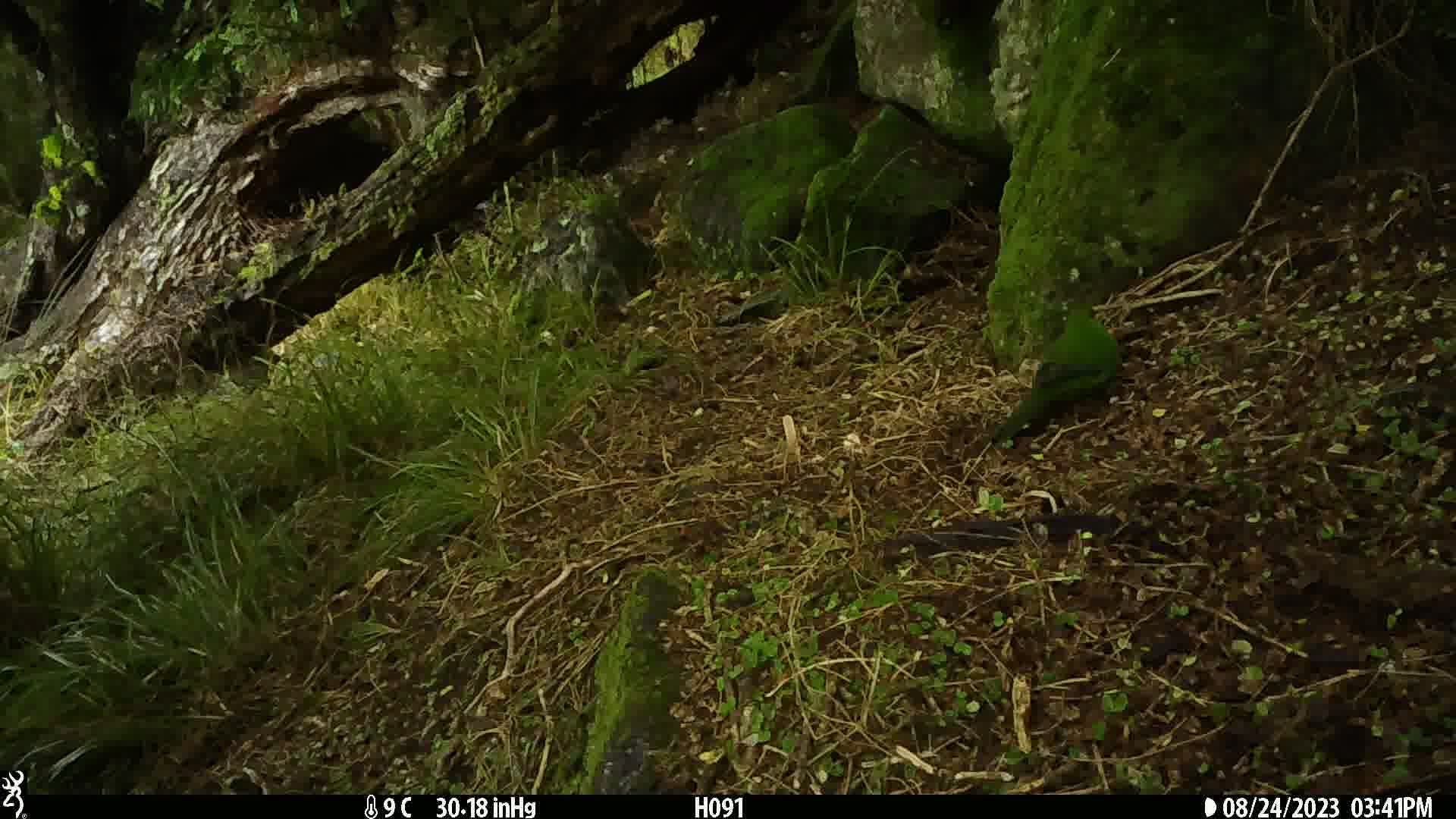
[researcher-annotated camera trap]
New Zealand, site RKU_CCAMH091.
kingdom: Animalia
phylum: Chordata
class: Aves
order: Psittaciformes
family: Psittaculidae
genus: Cyanoramphus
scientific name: Cyanoramphus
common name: parakeet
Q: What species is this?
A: Parakeet (Cyanoramphus).